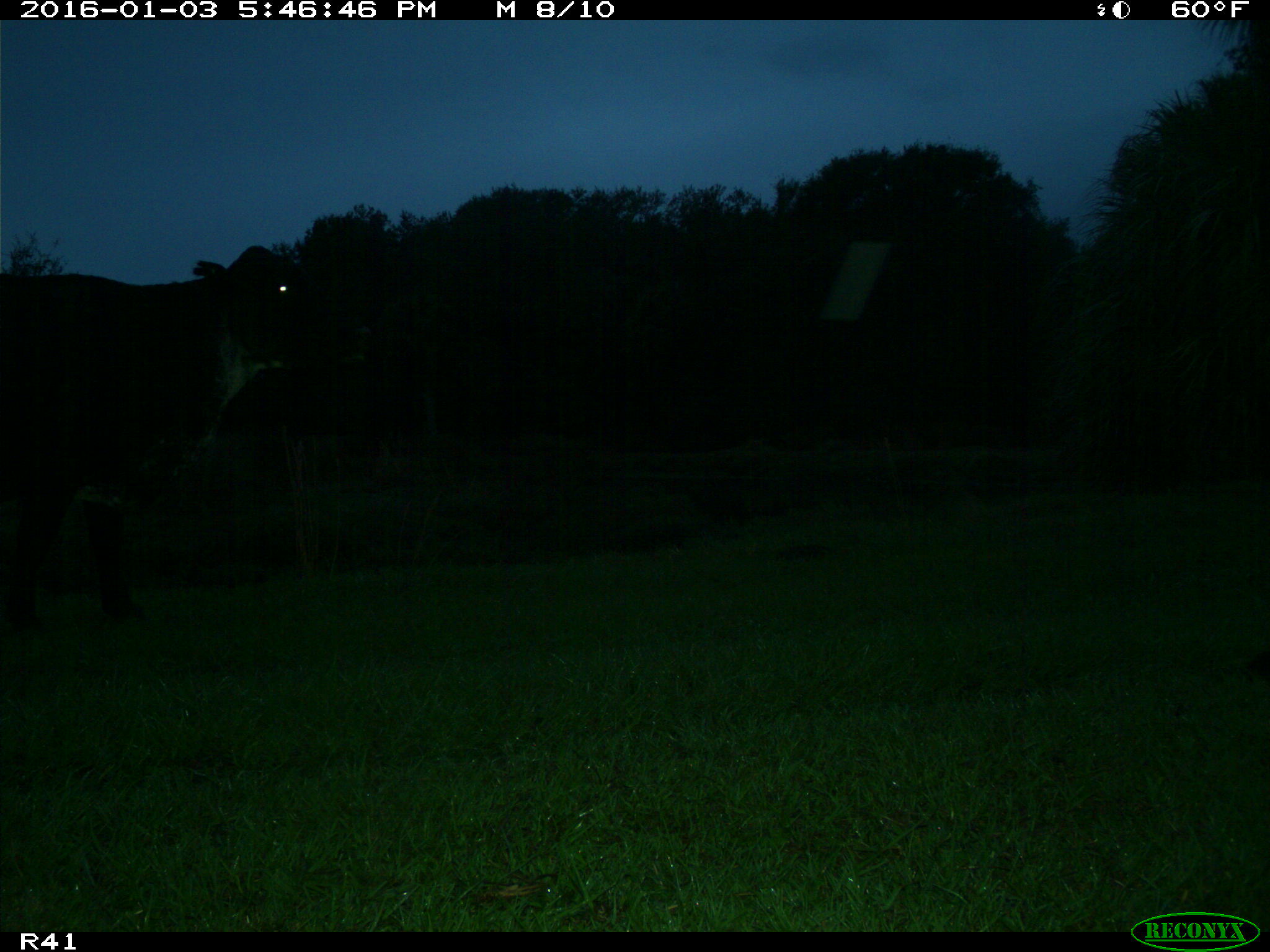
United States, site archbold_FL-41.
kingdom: Animalia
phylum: Chordata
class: Mammalia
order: Artiodactyla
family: Bovidae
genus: Bos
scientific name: Bos taurus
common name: domestic cow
Bos taurus (domestic cow).